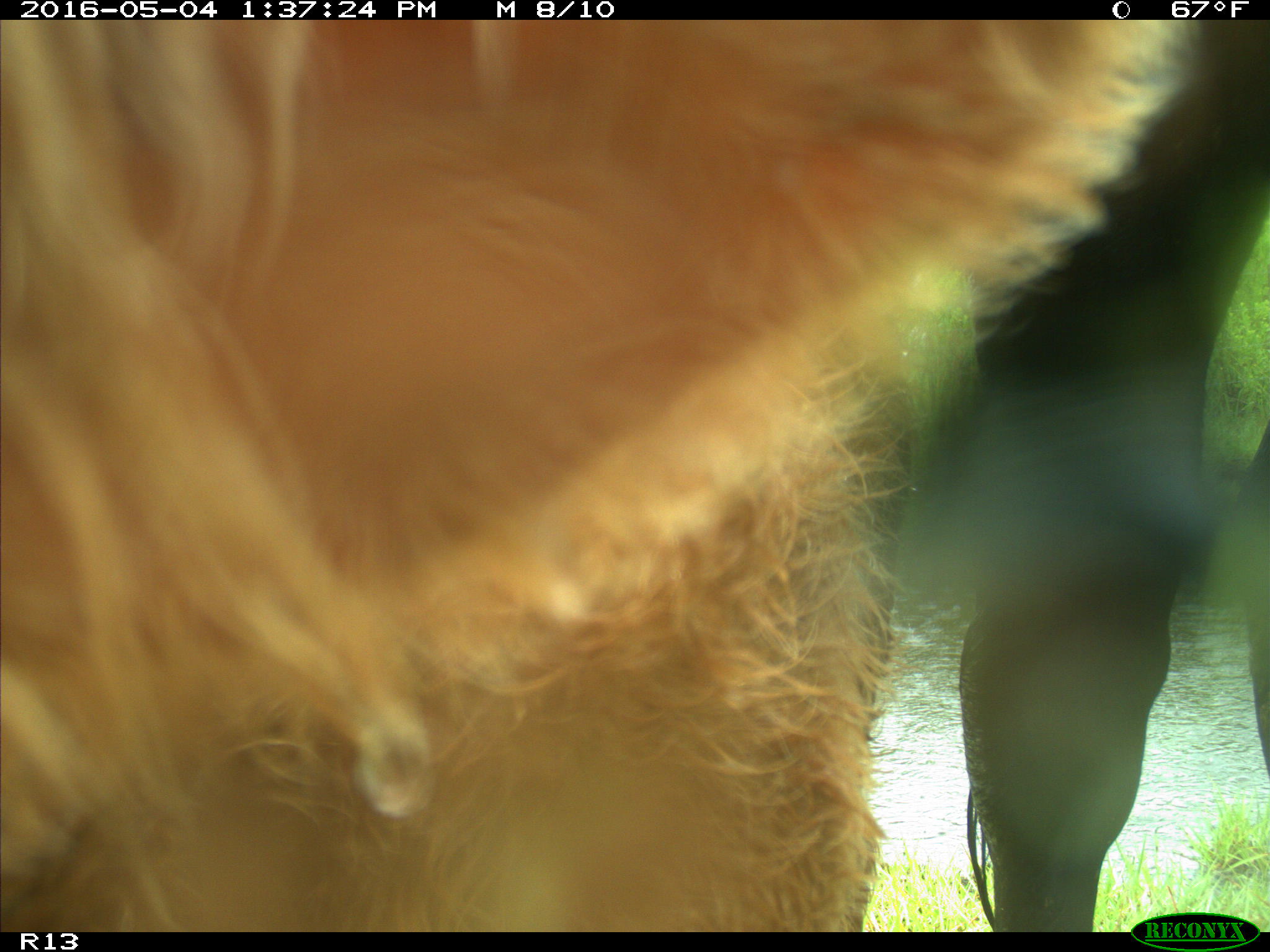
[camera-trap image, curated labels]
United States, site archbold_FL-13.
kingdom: Animalia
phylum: Chordata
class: Mammalia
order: Artiodactyla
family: Bovidae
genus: Bos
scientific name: Bos taurus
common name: domestic cow